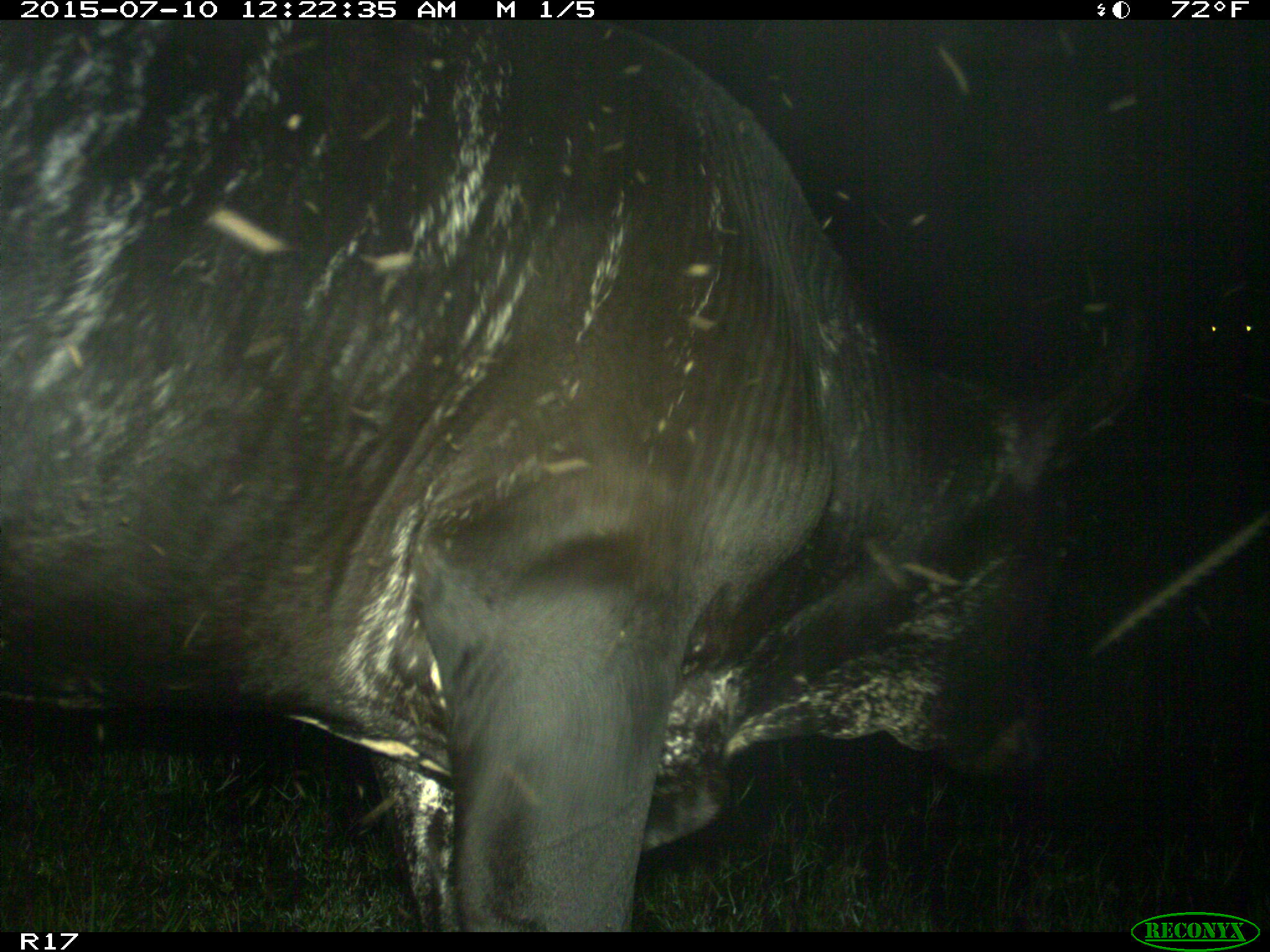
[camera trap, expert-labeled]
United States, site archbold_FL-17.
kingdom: Animalia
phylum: Chordata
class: Mammalia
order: Artiodactyla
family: Bovidae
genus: Bos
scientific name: Bos taurus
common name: domestic cow